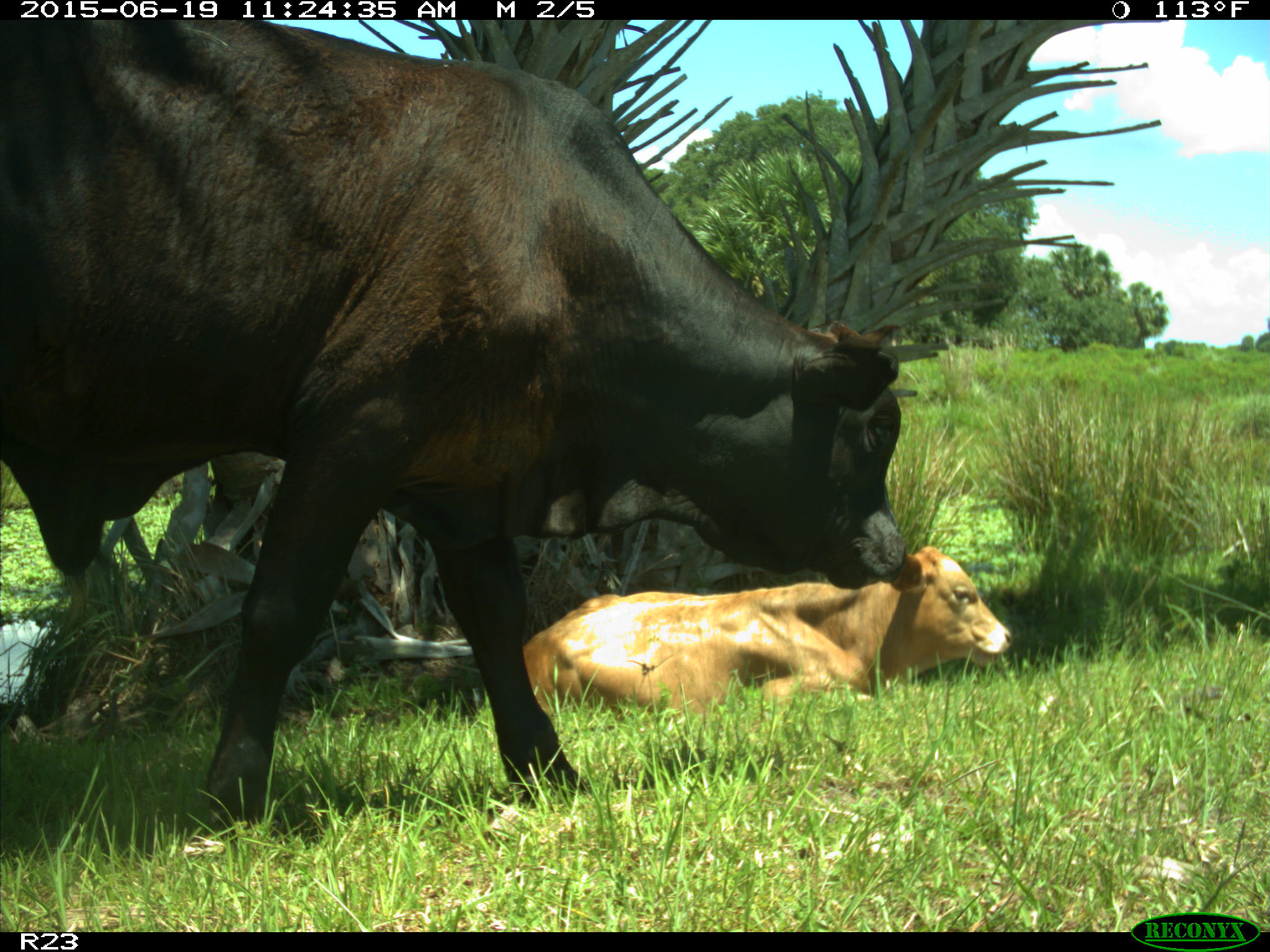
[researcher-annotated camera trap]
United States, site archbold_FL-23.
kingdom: Animalia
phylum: Chordata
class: Mammalia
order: Artiodactyla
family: Bovidae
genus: Bos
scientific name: Bos taurus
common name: domestic cow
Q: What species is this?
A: Bos taurus (domestic cow).